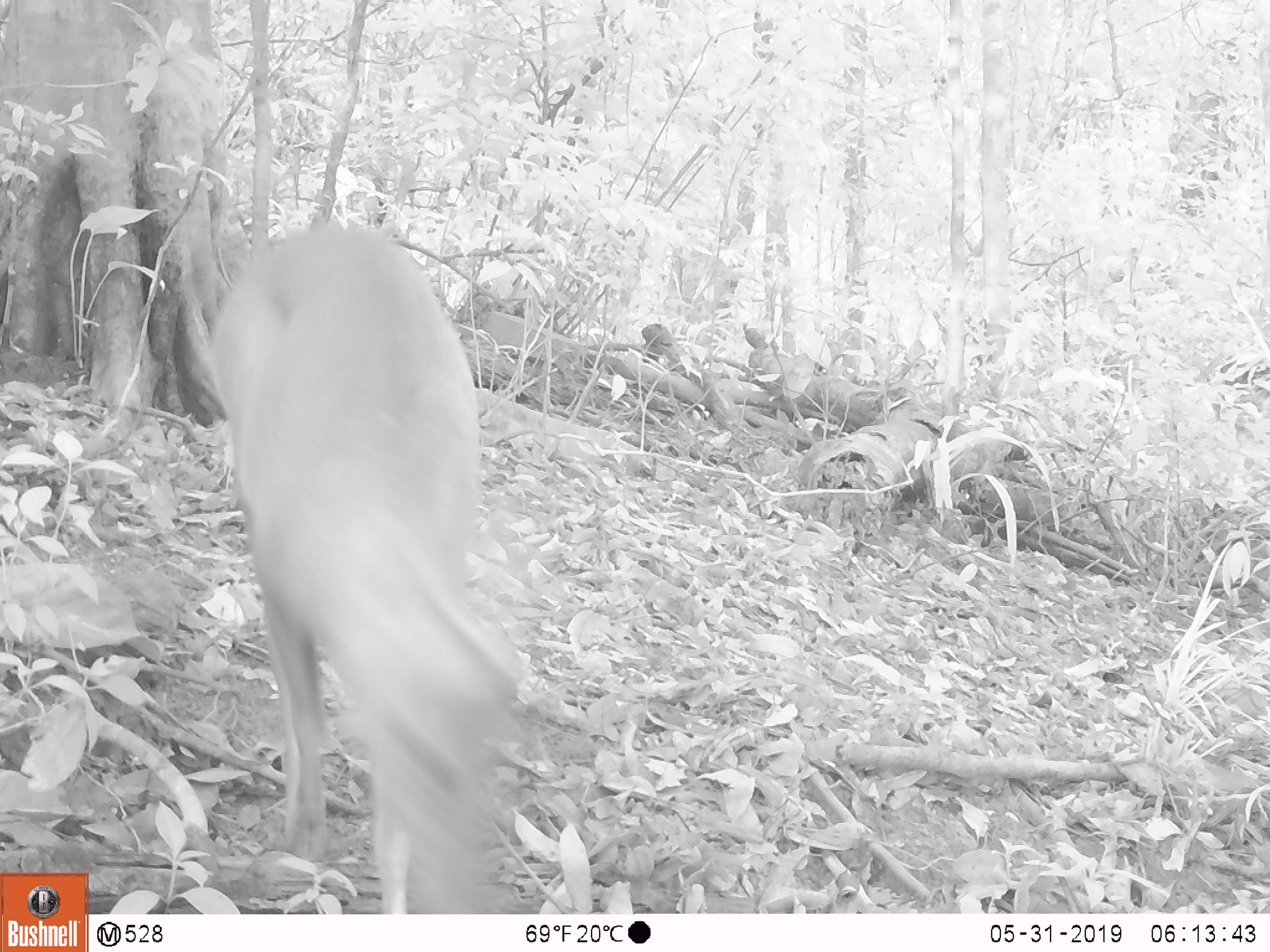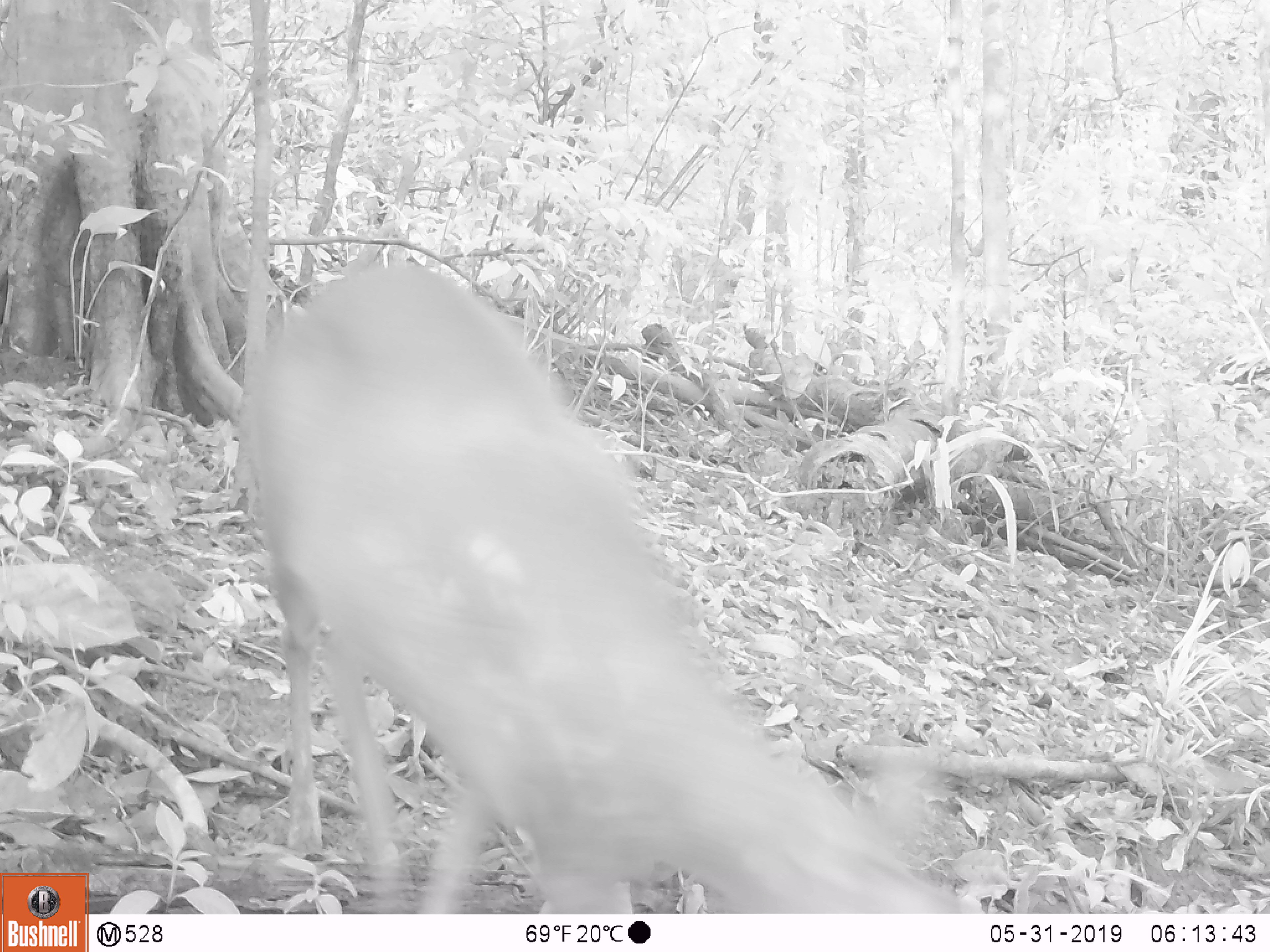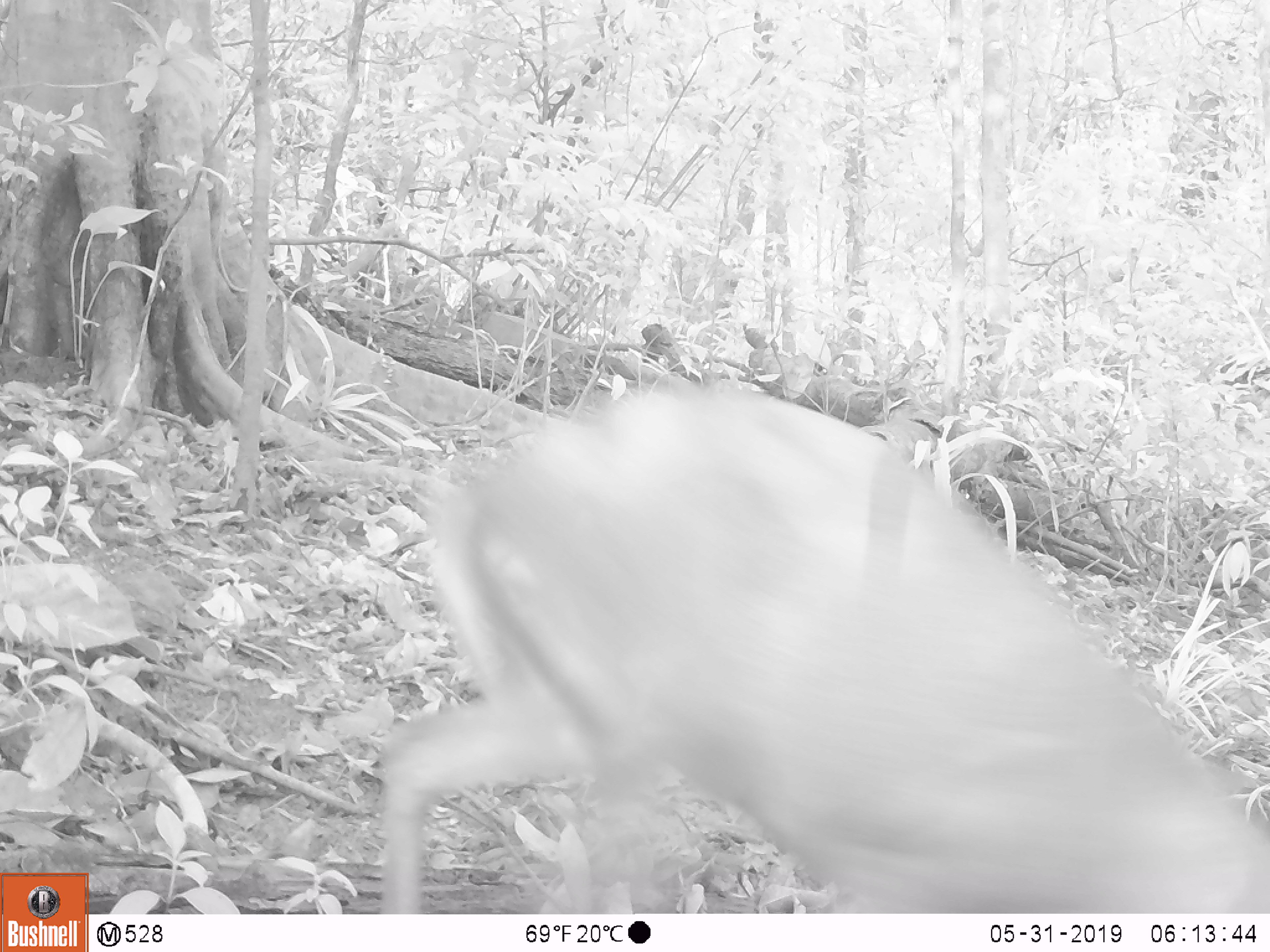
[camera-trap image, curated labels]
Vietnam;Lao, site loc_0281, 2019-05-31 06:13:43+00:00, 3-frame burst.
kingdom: Animalia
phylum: Chordata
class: Mammalia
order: Artiodactyla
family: Cervidae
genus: Muntiacus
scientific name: Muntiacus rooseveltorum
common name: roosevelt's muntjac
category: roosevelts muntjac group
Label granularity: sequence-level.